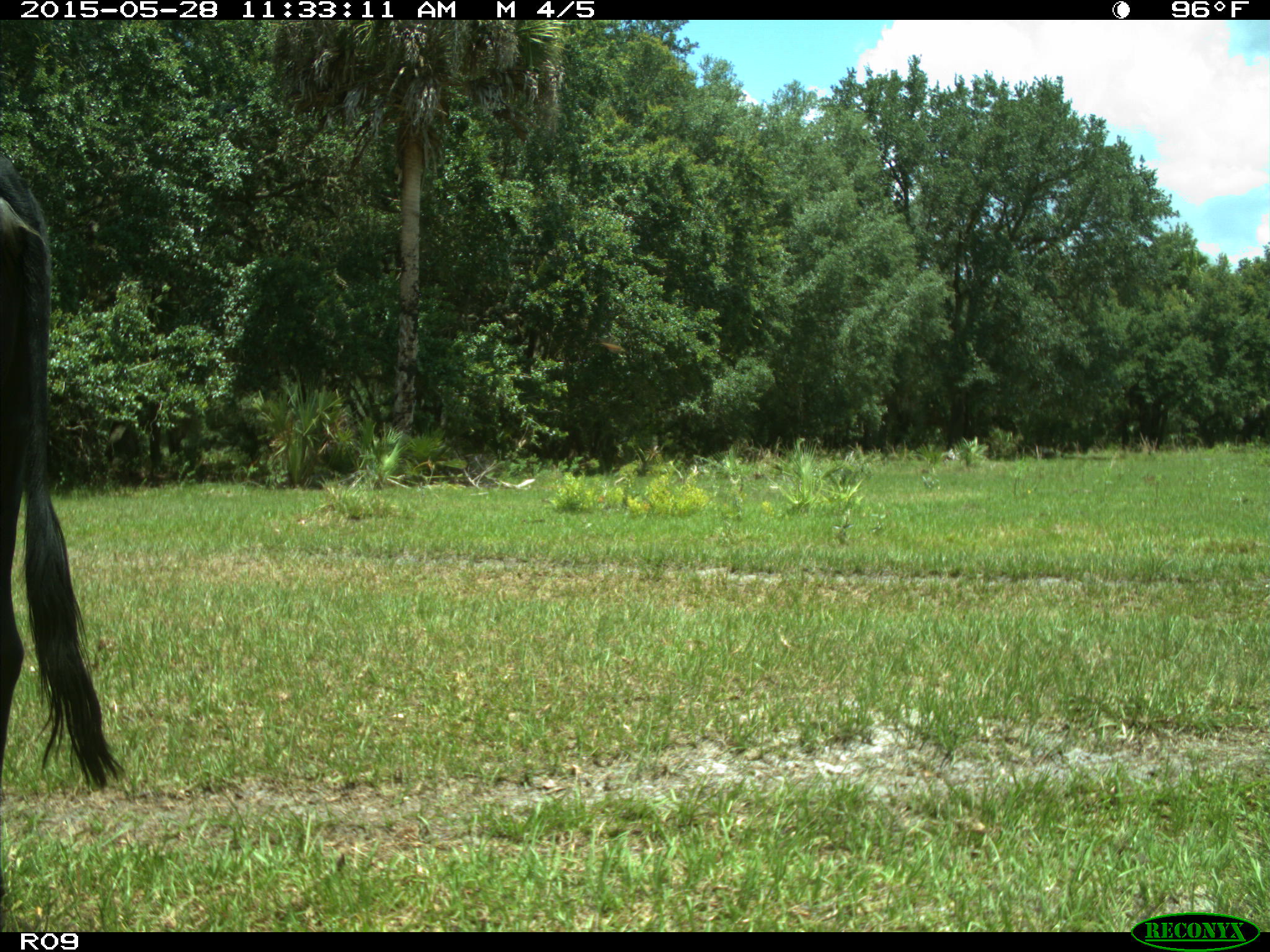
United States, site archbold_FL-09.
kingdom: Animalia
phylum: Chordata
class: Mammalia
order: Artiodactyla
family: Bovidae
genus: Bos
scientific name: Bos taurus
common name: domestic cow